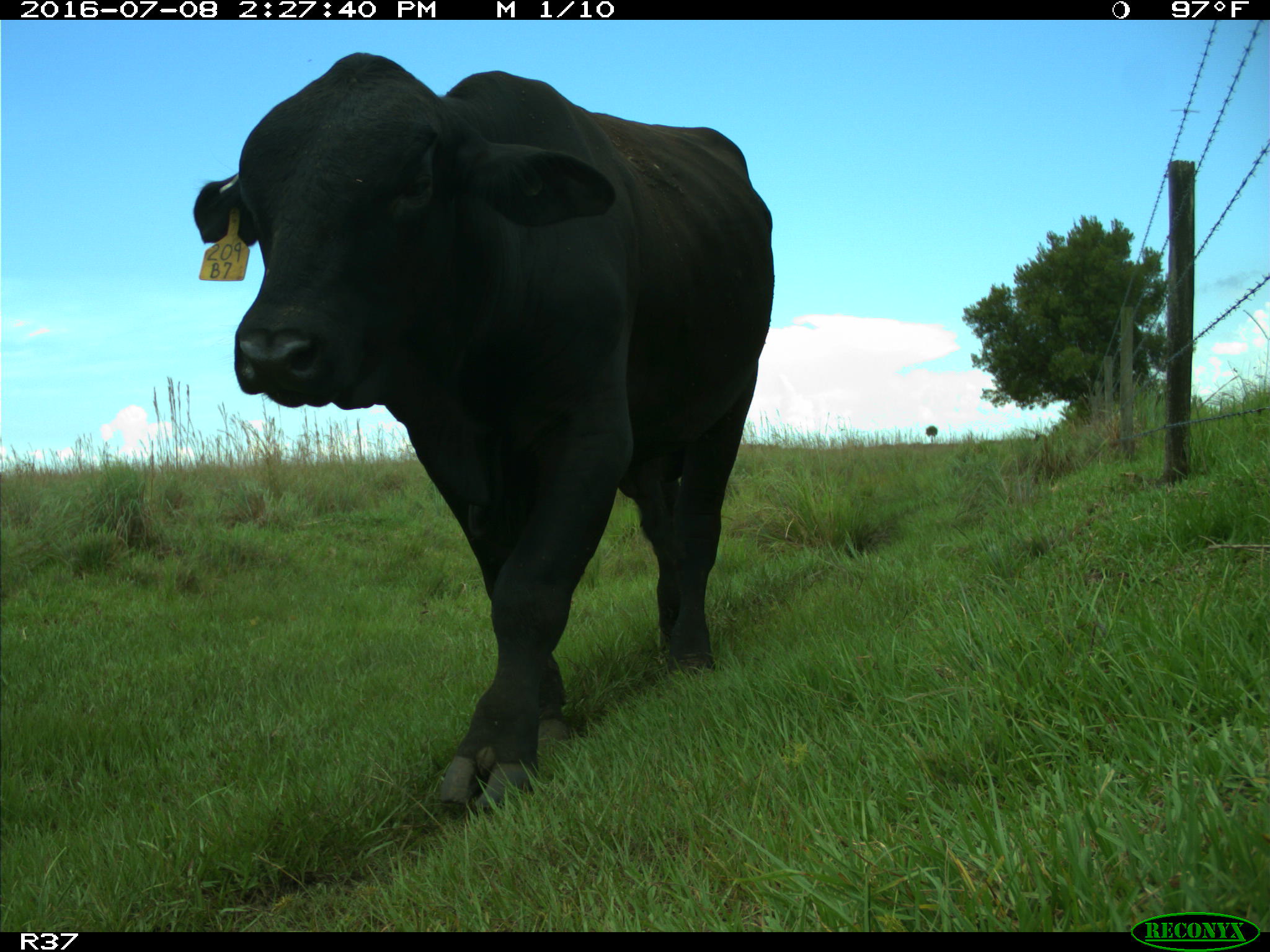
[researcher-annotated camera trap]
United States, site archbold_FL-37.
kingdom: Animalia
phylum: Chordata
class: Mammalia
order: Artiodactyla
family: Bovidae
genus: Bos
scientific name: Bos taurus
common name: domestic cow